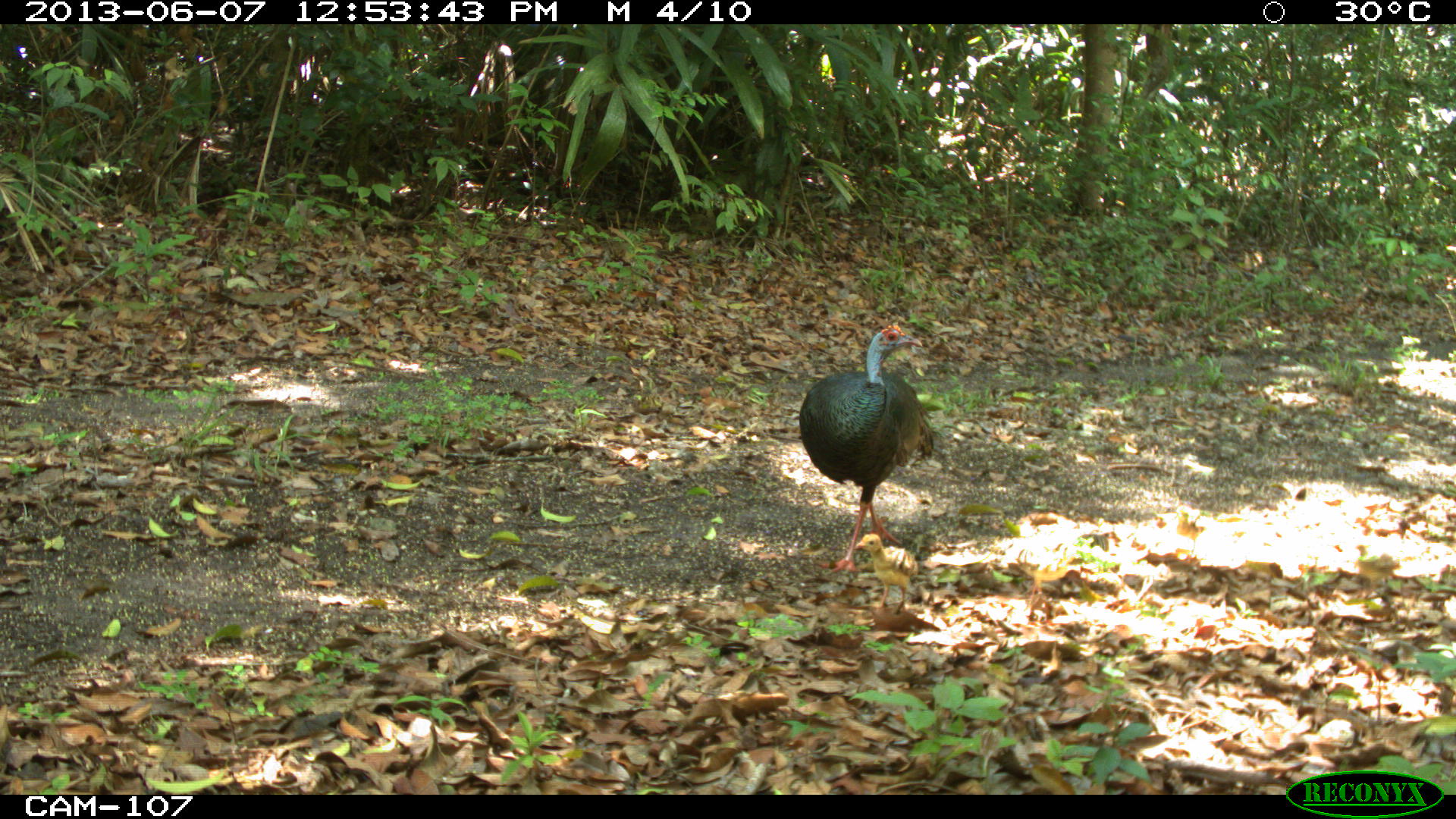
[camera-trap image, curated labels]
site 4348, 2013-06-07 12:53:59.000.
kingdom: Animalia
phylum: Chordata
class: Aves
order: Galliformes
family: Phasianidae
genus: Meleagris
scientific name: Meleagris ocellata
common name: ocellated turkey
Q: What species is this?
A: Meleagris ocellata (ocellated turkey).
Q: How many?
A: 1.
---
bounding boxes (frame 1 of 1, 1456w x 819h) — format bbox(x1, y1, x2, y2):
meleagris ocellata: bbox(797, 323, 935, 576); bbox(853, 533, 918, 615)